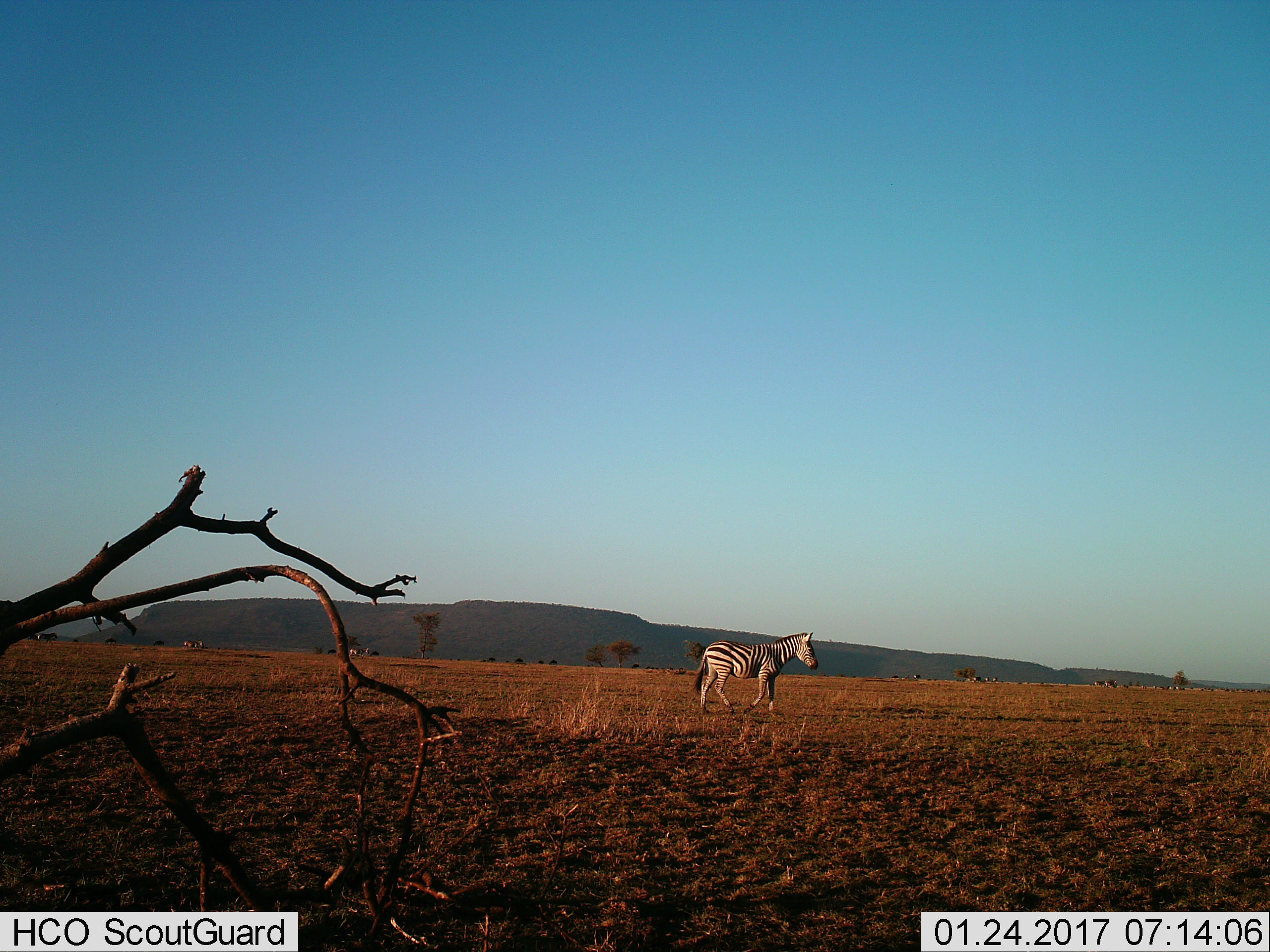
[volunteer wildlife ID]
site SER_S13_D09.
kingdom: Animalia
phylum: Chordata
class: Mammalia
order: Perissodactyla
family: Equidae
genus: Equus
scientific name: Equus quagga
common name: plains zebra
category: zebraplains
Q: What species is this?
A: Zebraplains (plains zebra) (Equus quagga).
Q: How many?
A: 1.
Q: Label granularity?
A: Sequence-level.